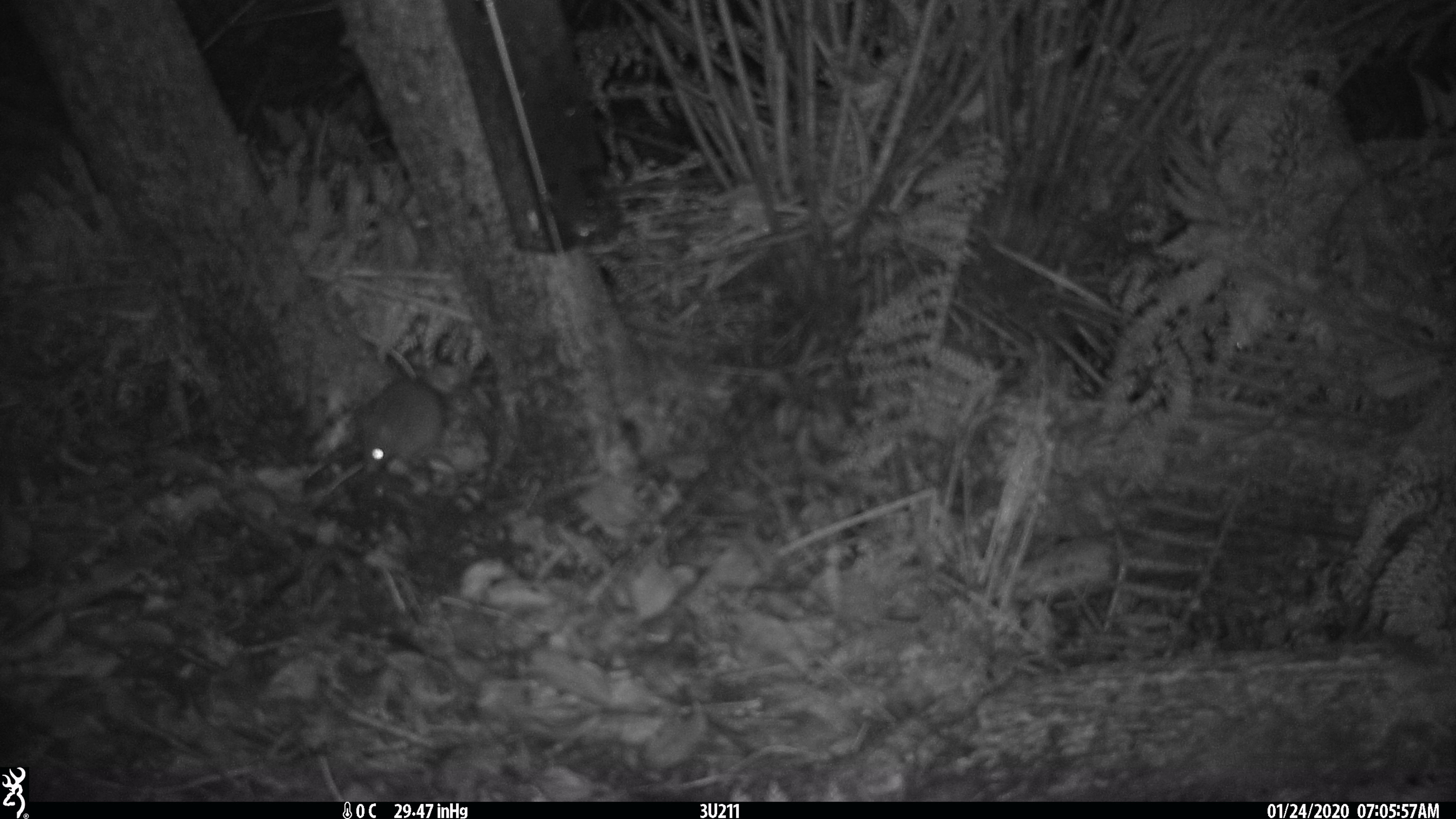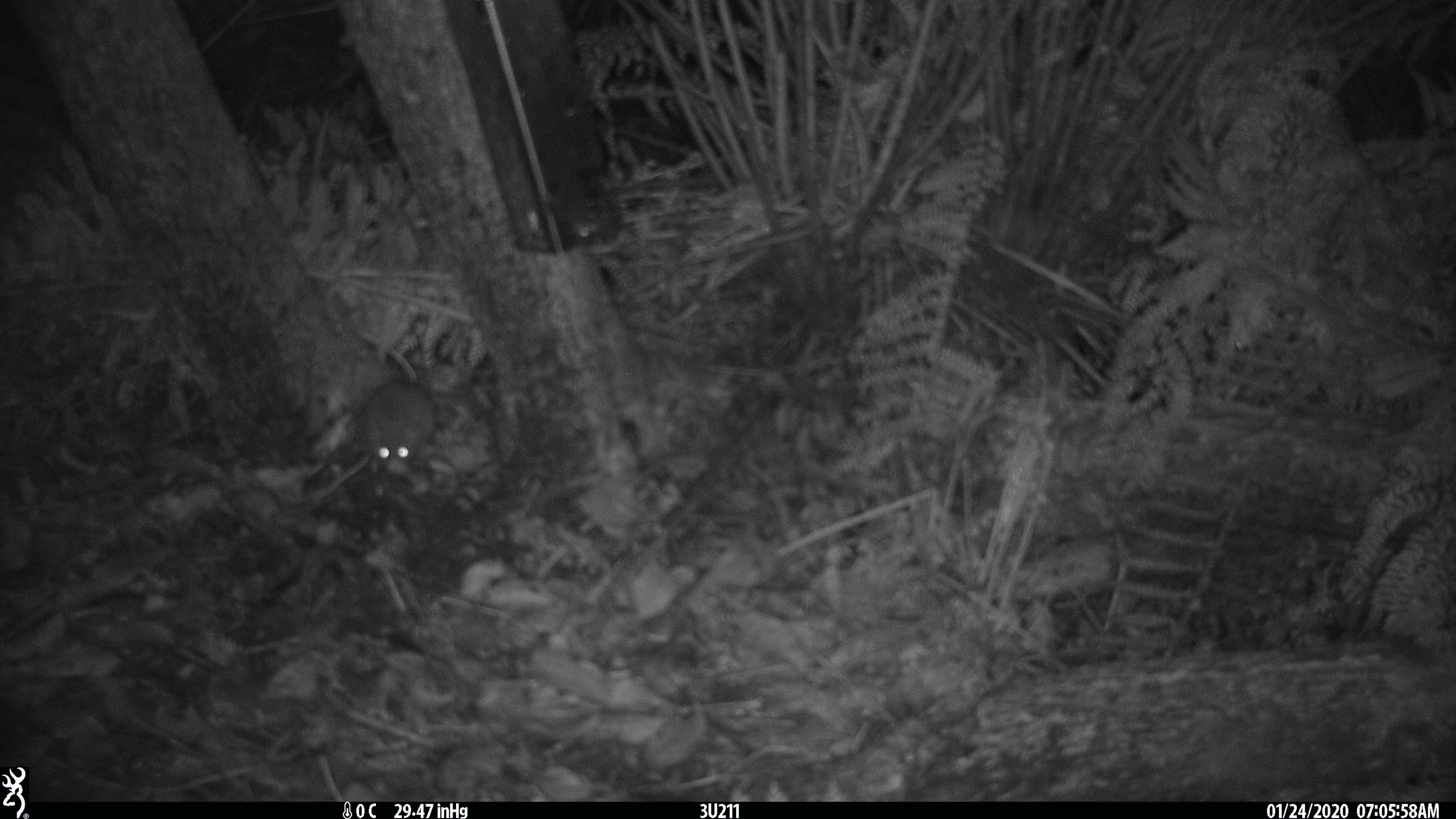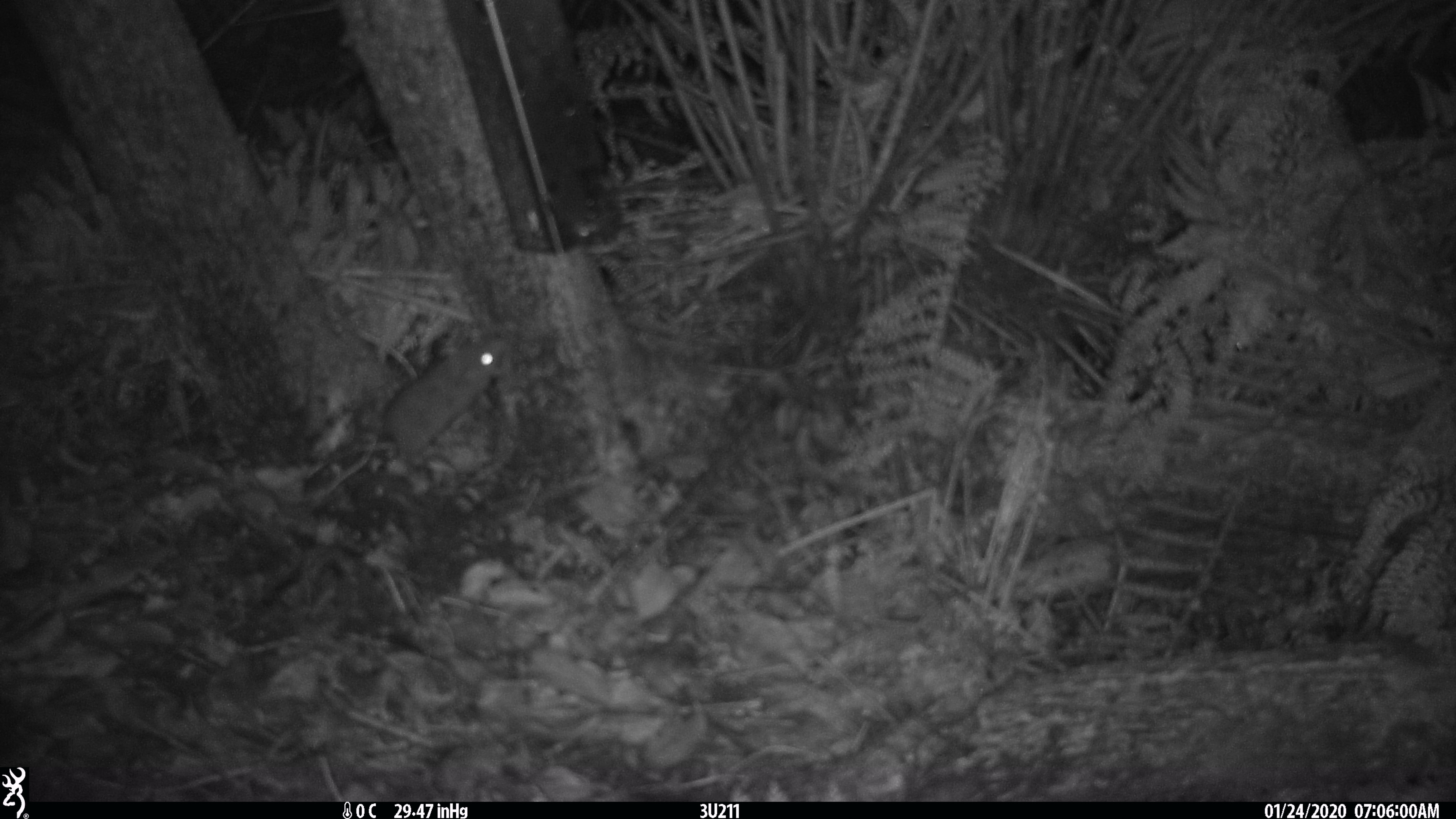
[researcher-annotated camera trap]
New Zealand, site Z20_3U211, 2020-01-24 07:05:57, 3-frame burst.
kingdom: Animalia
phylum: Chordata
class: Mammalia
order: Rodentia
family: Muridae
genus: Rattus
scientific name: Rattus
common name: rat